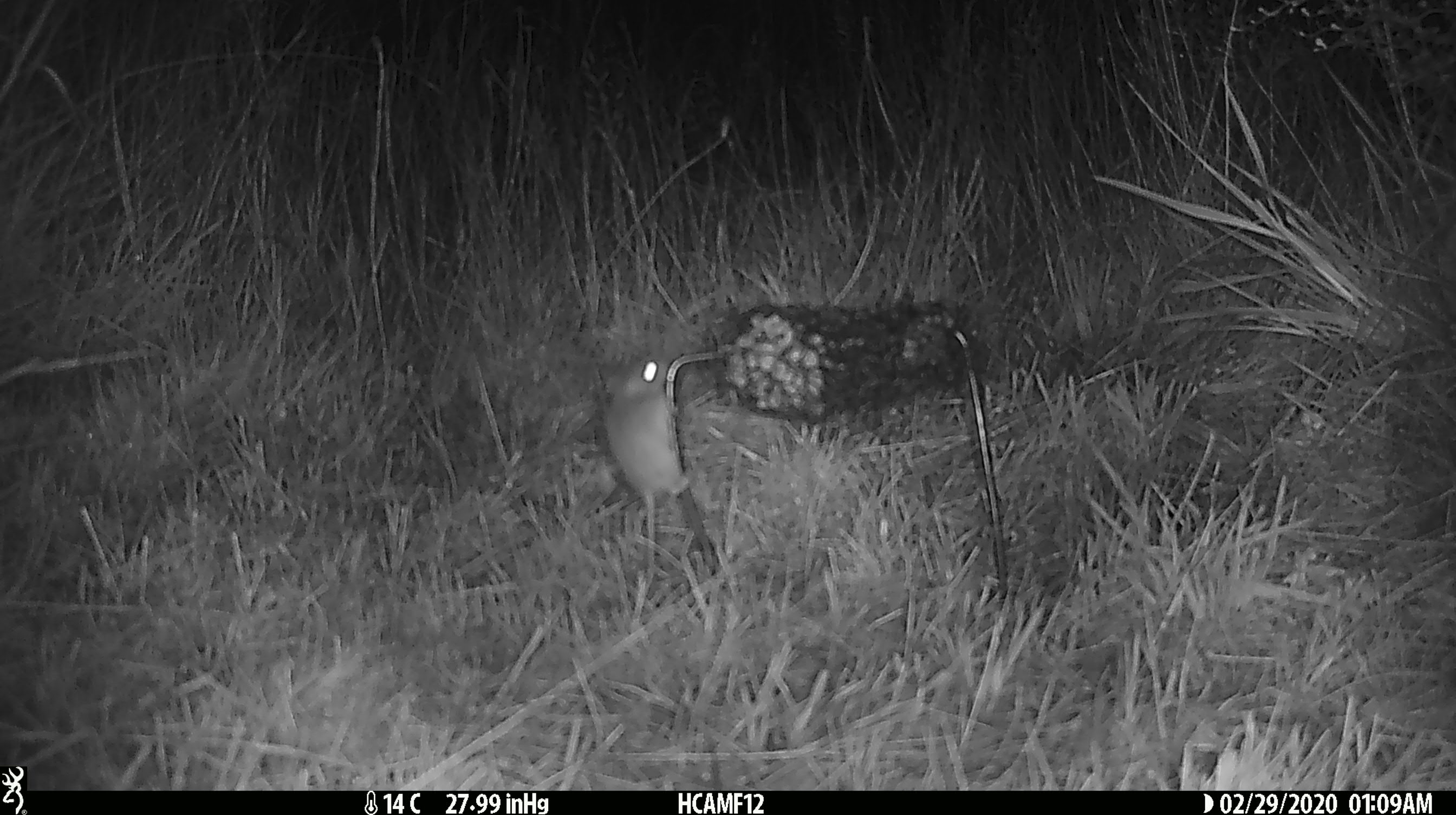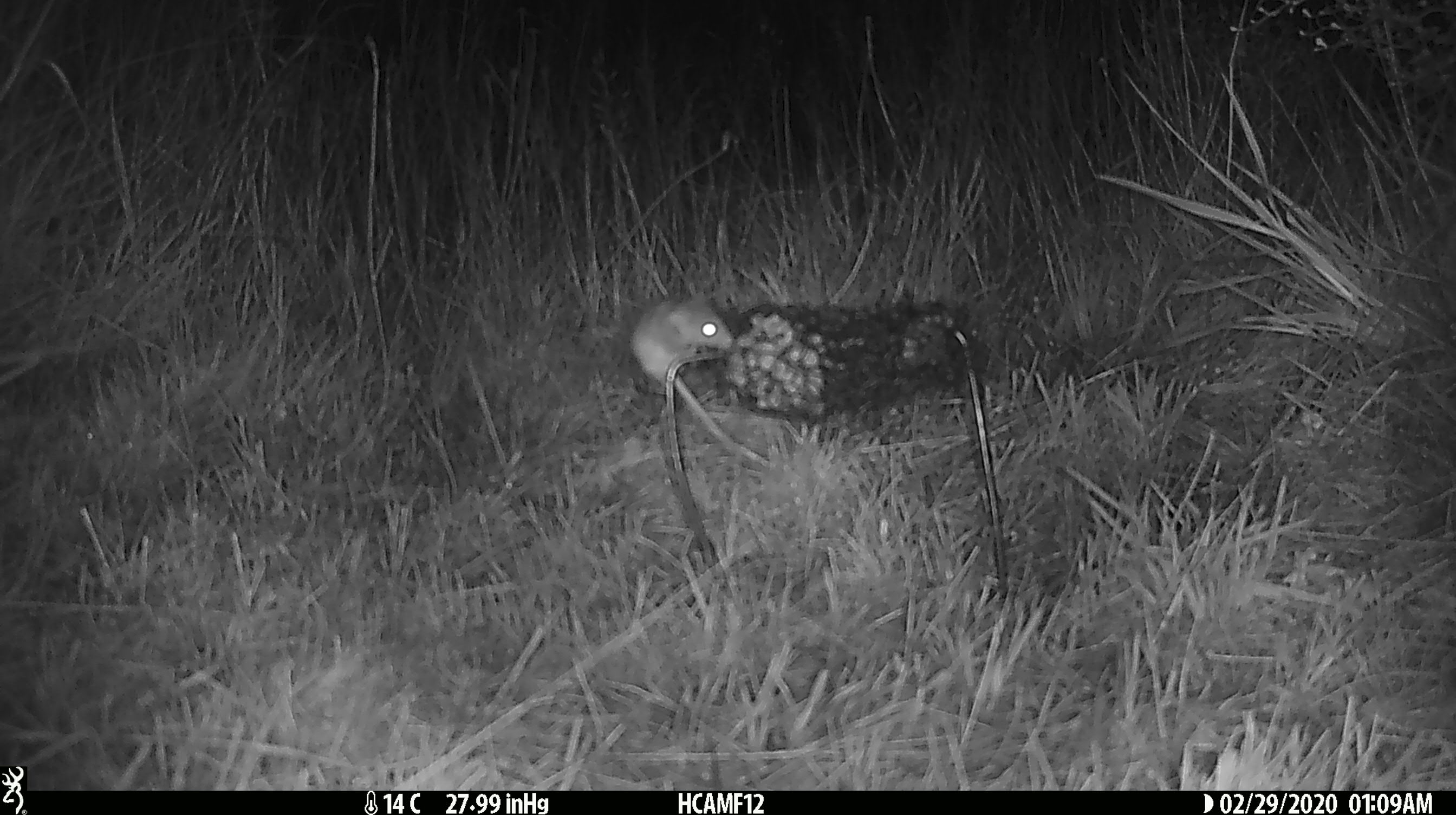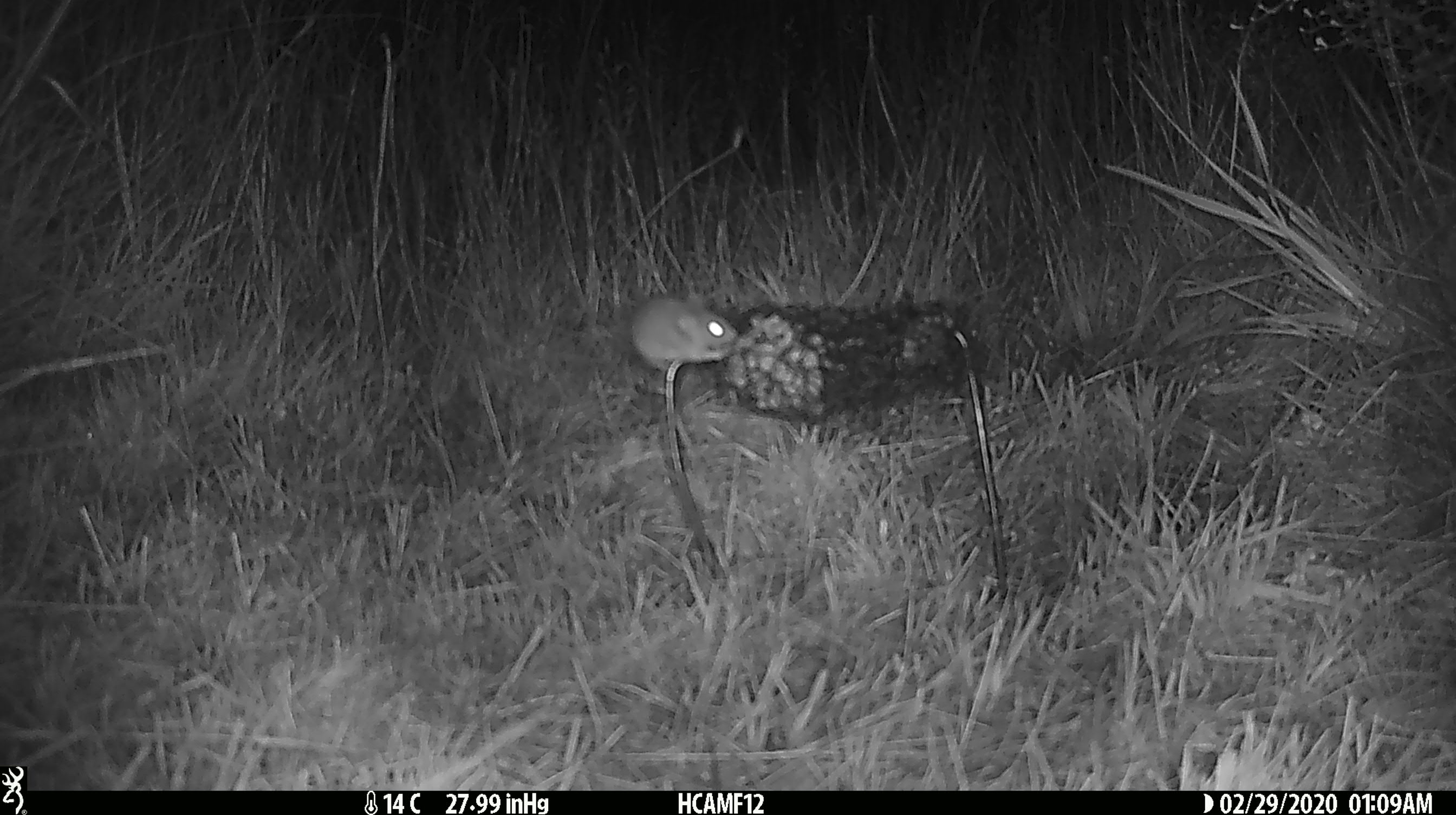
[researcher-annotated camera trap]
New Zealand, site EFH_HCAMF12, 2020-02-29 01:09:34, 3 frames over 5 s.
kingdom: Animalia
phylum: Chordata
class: Mammalia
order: Rodentia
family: Muridae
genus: Mus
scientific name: Mus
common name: mouse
Mouse (Mus).